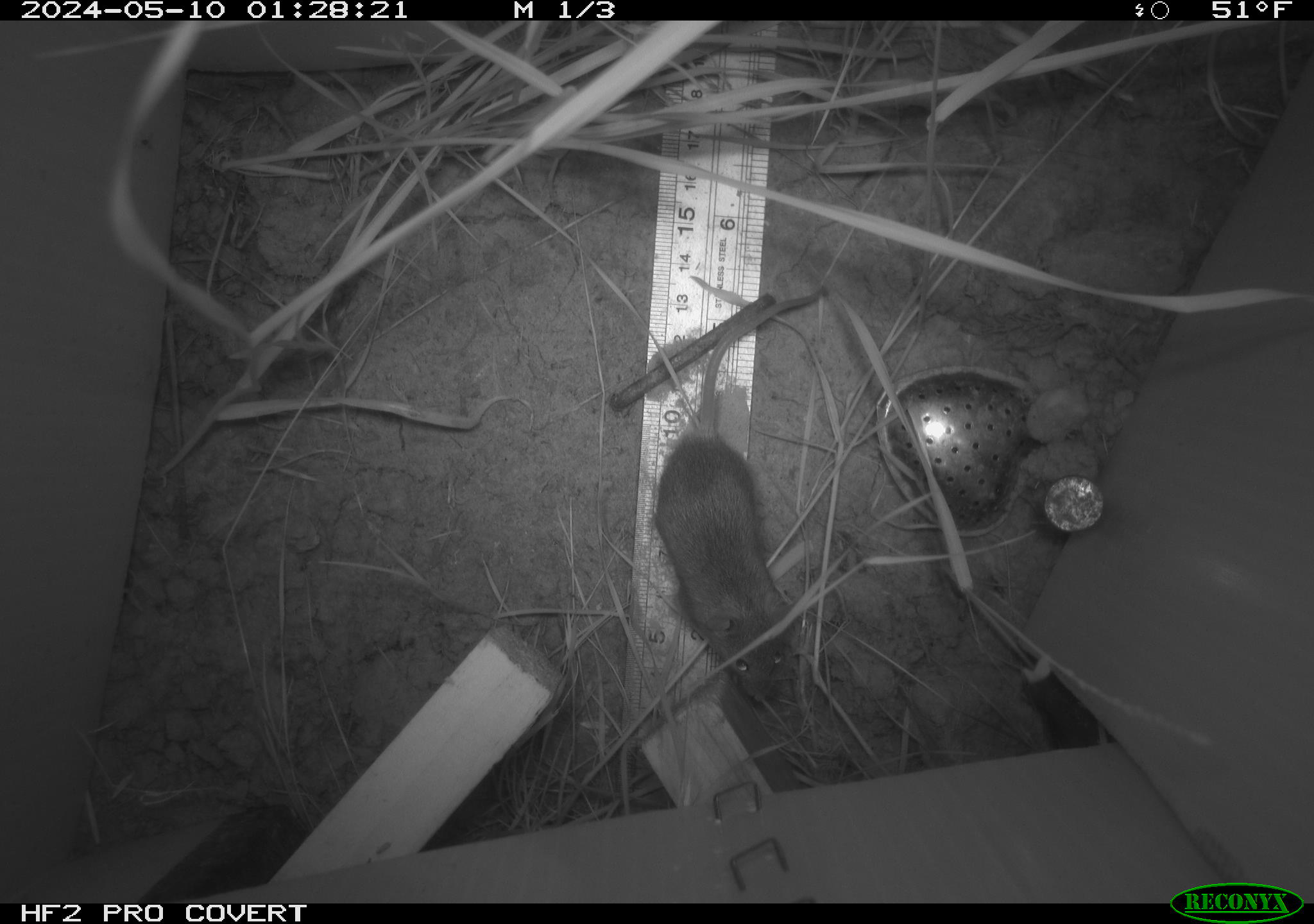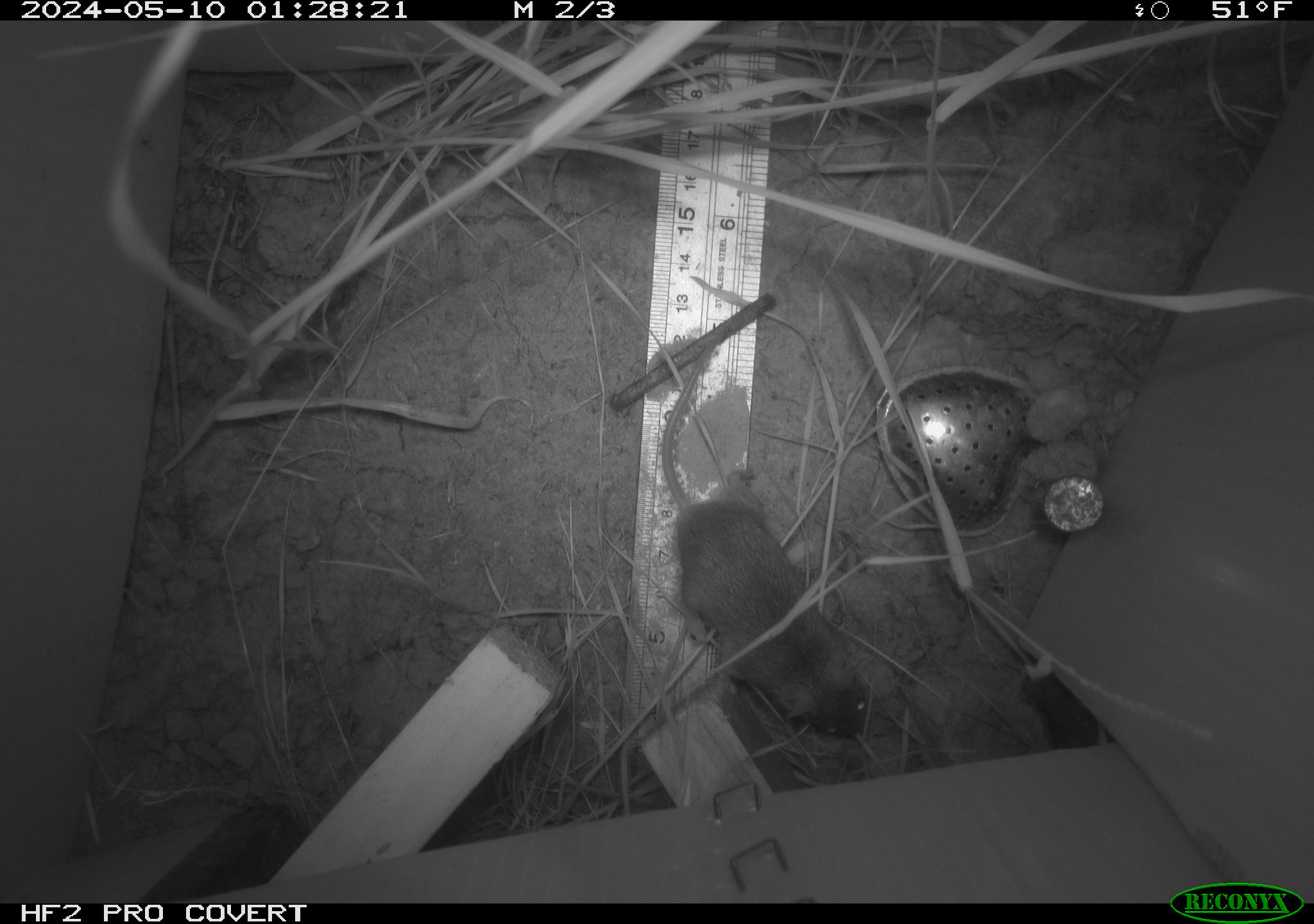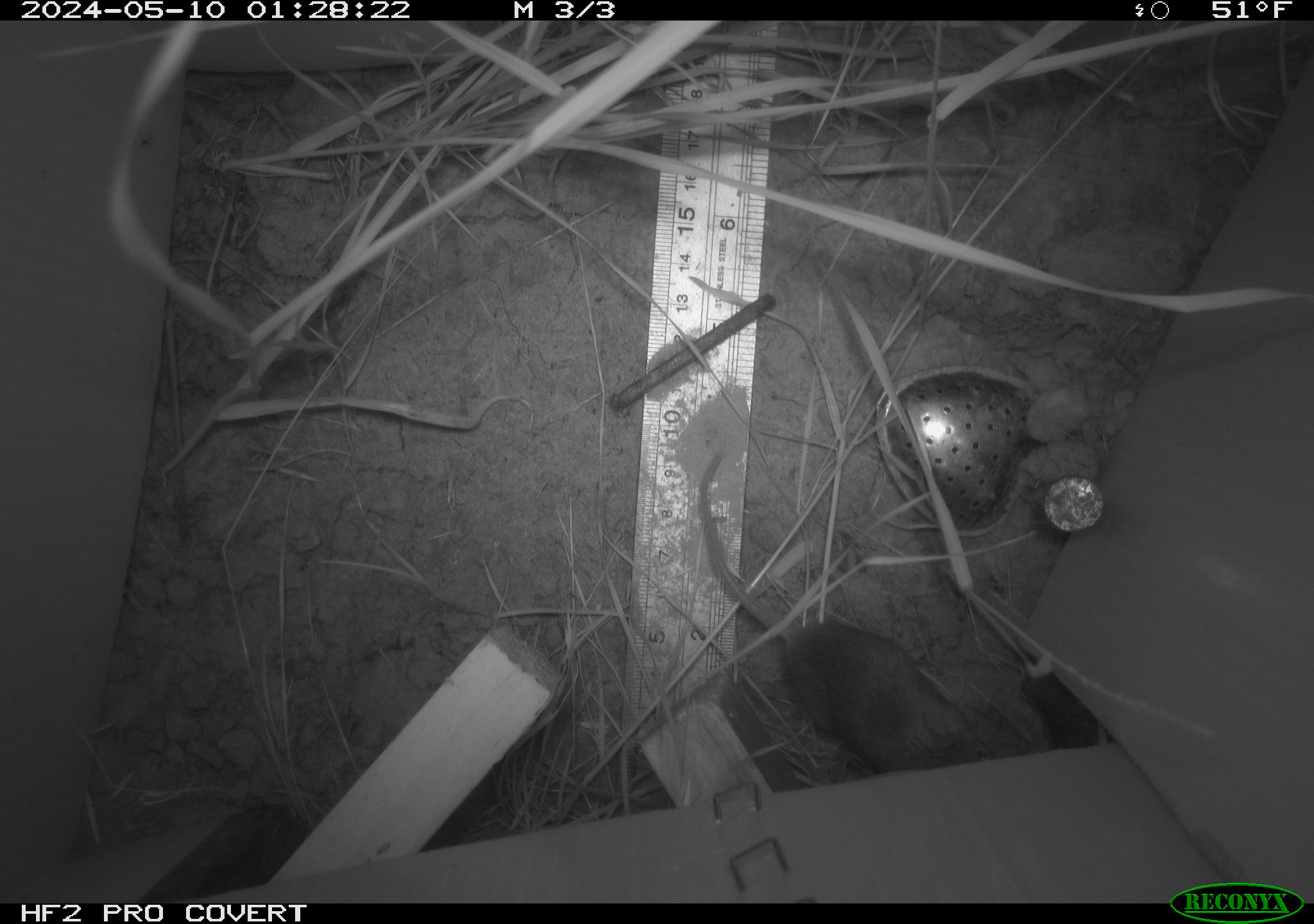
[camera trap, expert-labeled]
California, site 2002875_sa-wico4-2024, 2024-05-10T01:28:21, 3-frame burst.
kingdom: Animalia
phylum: Chordata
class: Mammalia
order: Rodentia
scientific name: Rodentia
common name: rodent